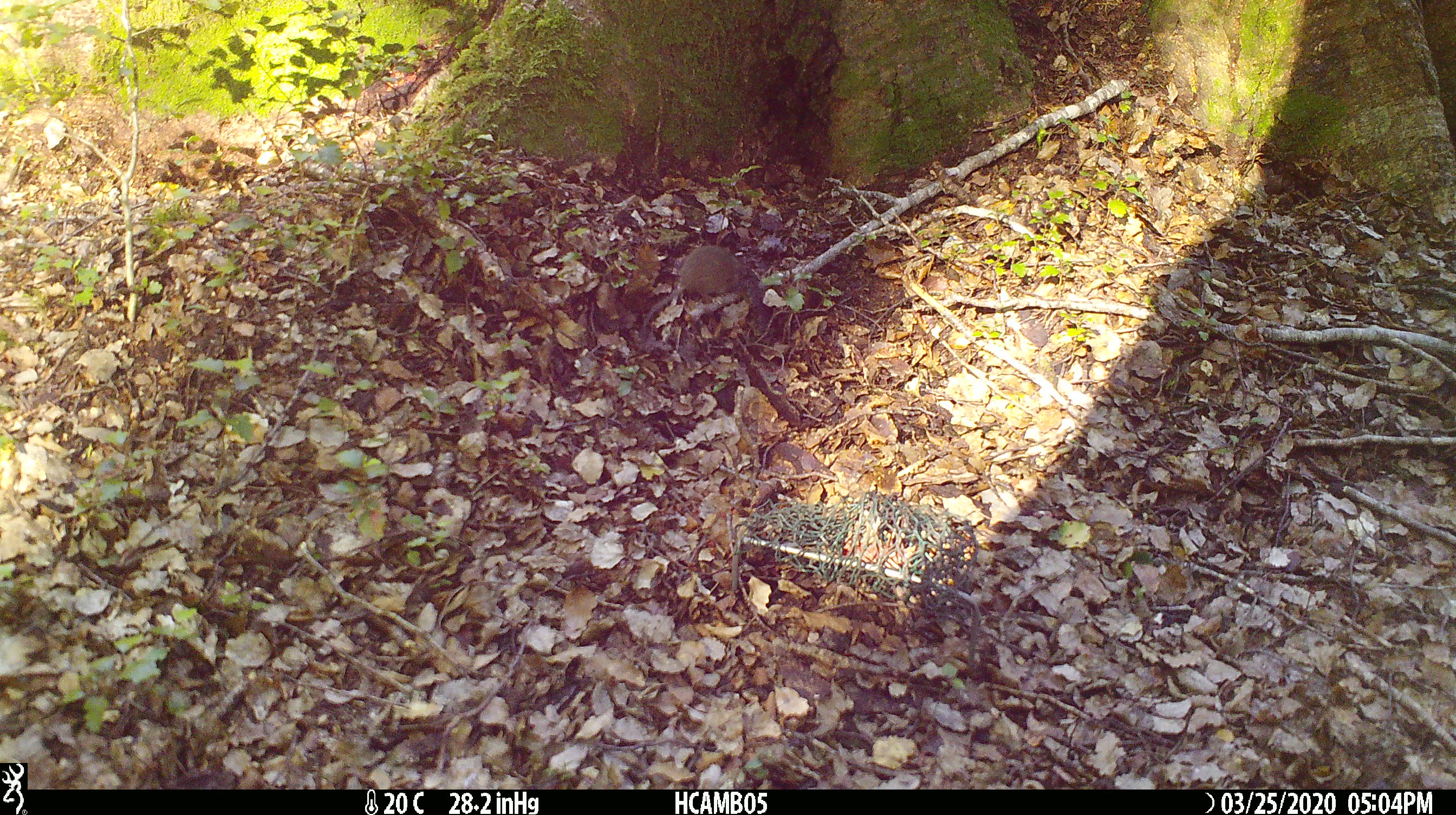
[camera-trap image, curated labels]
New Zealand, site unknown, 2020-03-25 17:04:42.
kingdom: Animalia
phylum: Chordata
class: Mammalia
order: Rodentia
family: Muridae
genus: Mus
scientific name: Mus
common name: mouse